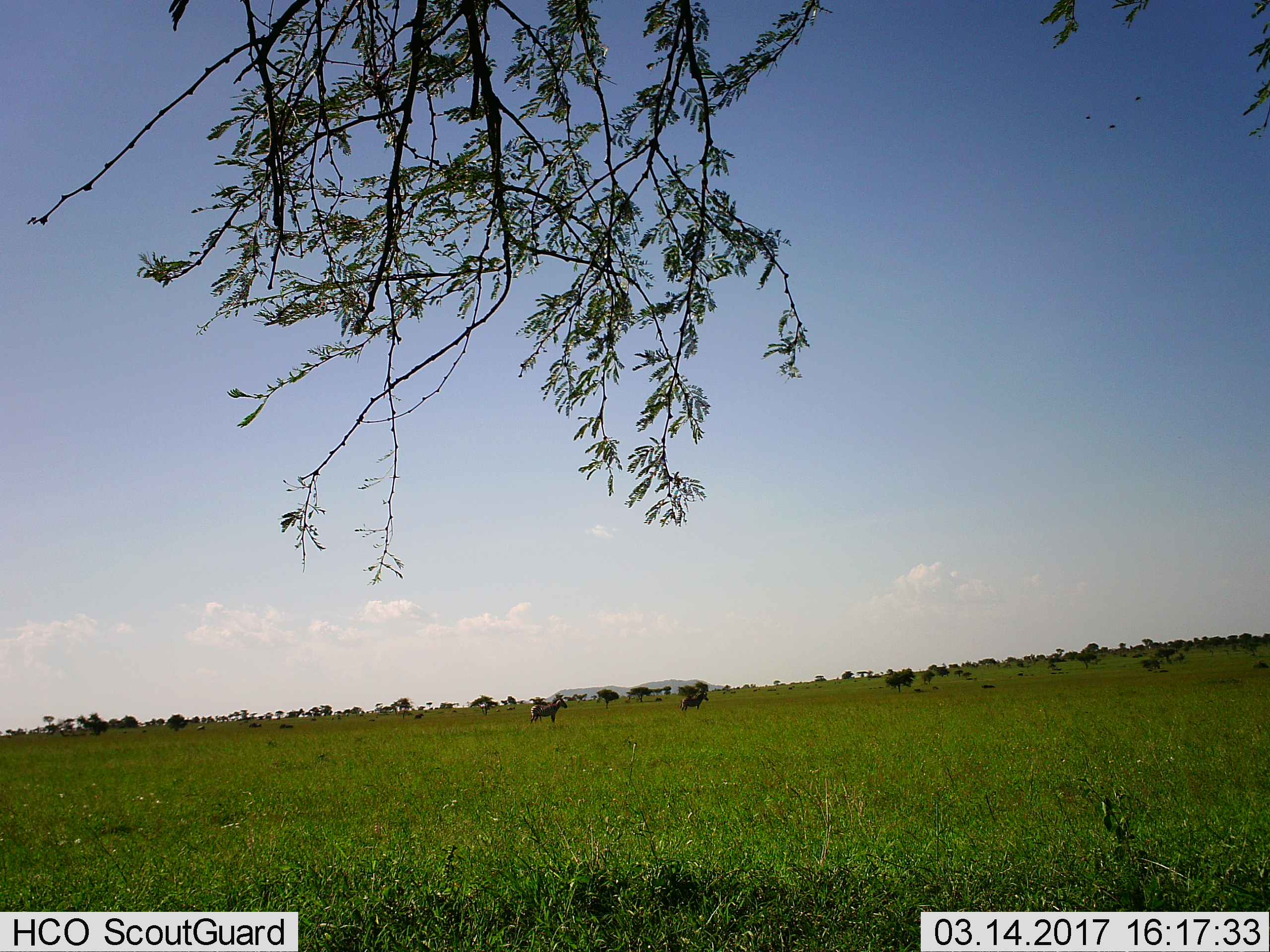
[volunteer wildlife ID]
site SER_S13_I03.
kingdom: Animalia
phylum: Chordata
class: Mammalia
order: Perissodactyla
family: Equidae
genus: Equus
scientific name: Equus quagga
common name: plains zebra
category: zebraplains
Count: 2.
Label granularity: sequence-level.